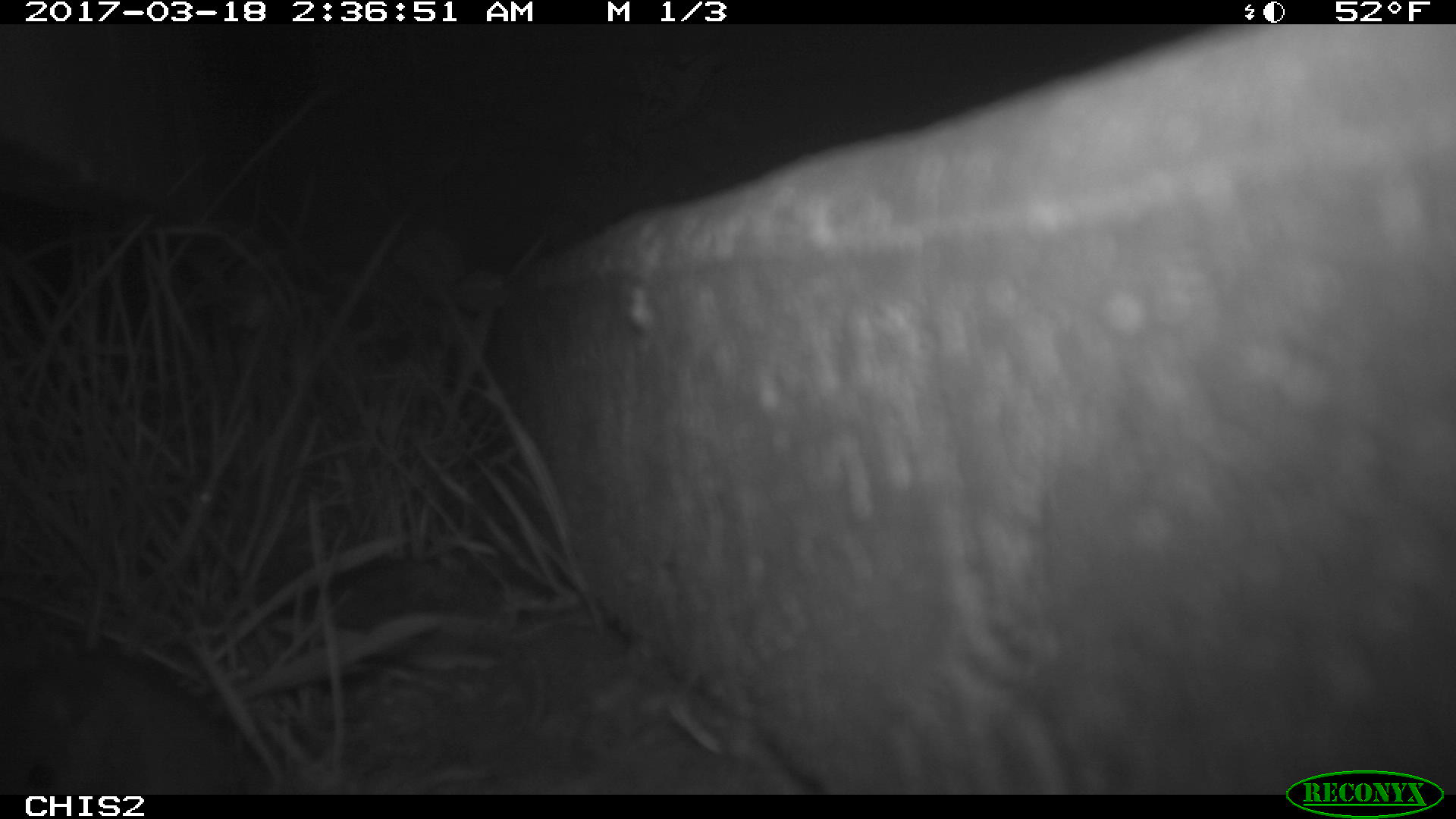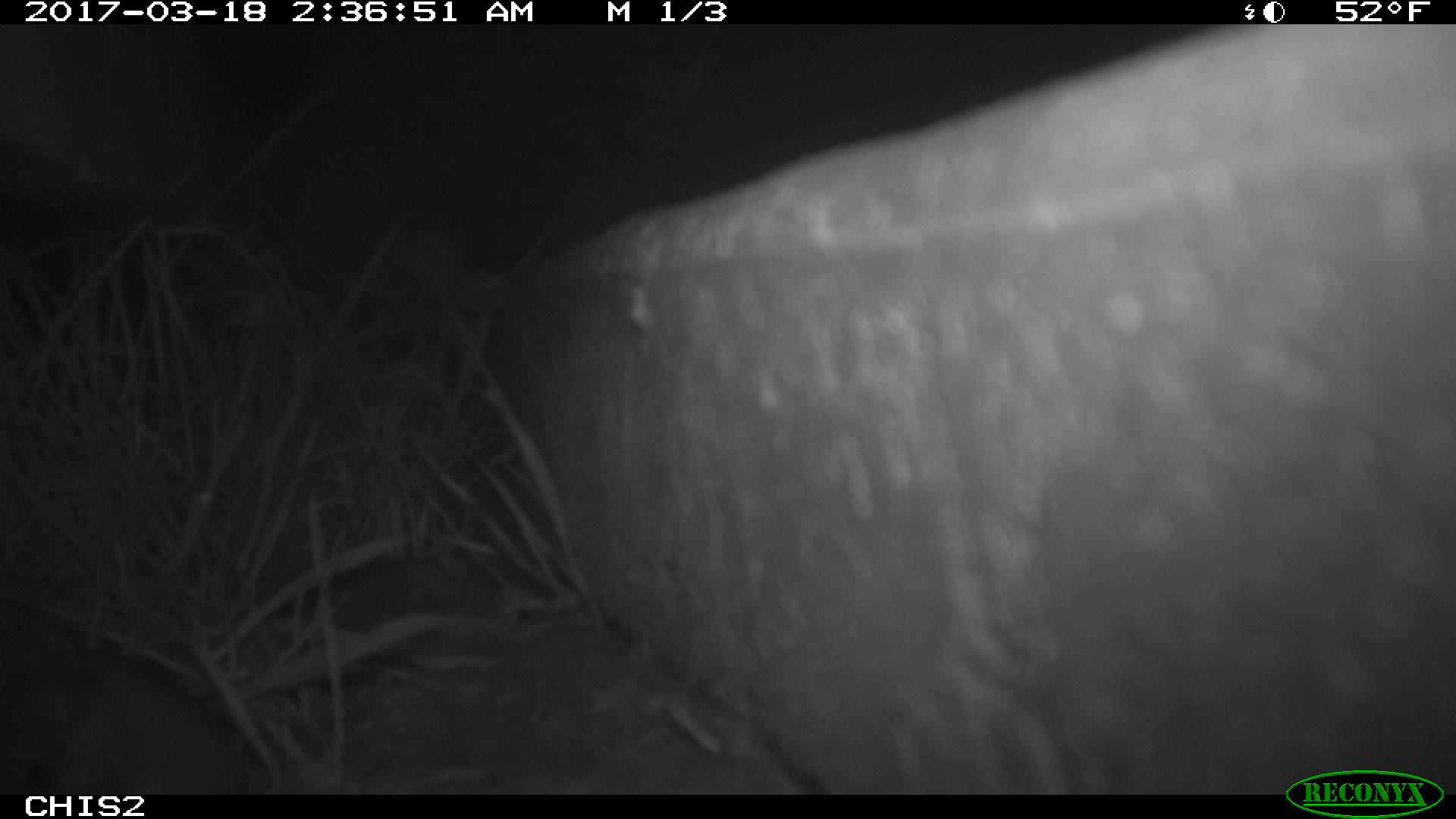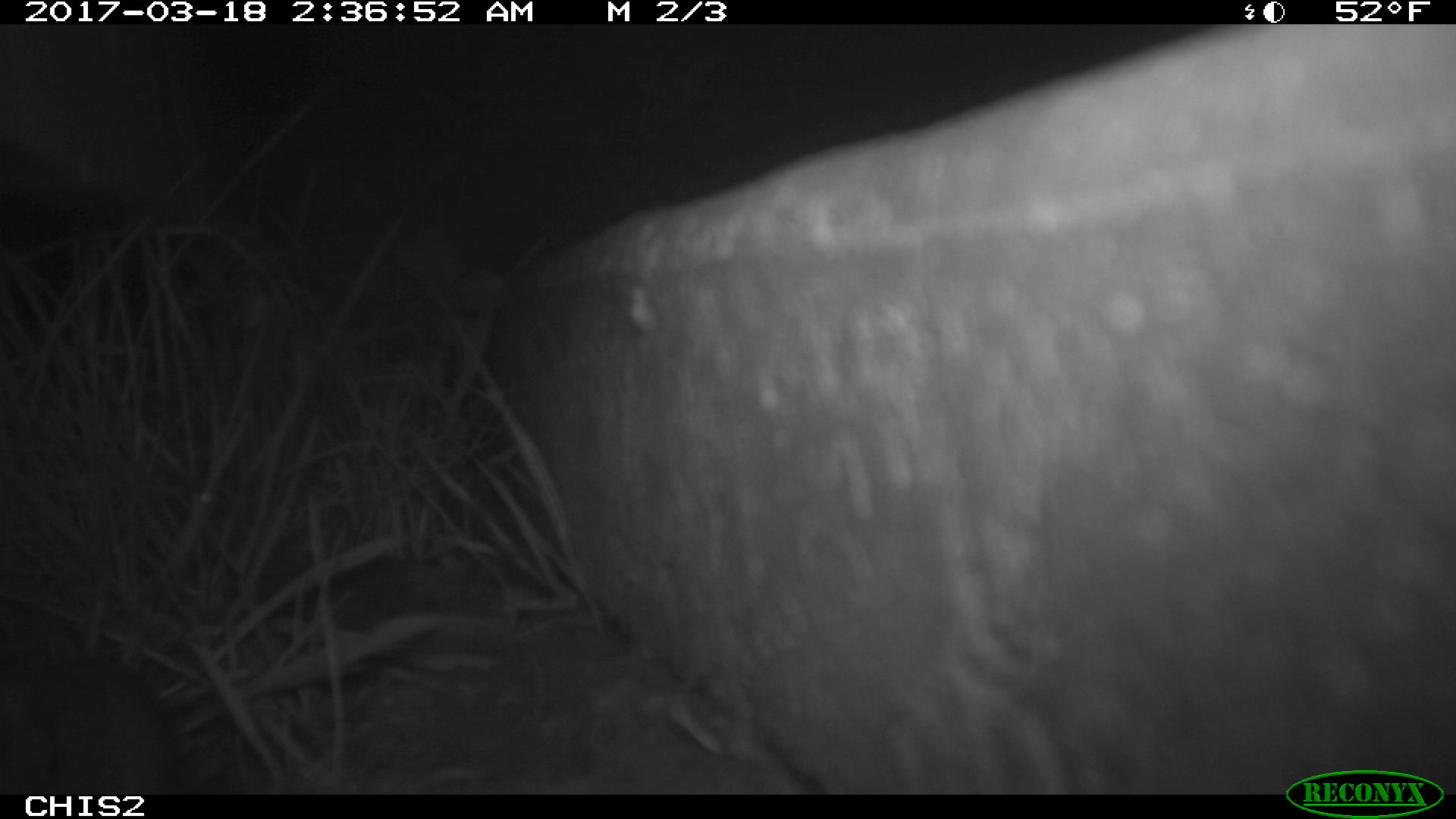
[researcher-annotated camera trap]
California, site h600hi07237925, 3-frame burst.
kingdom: Animalia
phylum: Chordata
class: Mammalia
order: Rodentia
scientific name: Rodentia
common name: rodent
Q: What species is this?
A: Rodent (Rodentia).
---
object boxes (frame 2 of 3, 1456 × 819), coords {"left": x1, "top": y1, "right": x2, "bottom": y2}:
rodent: {"left": 0, "top": 637, "right": 244, "bottom": 794}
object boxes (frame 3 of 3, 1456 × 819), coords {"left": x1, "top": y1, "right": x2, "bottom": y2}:
rodent: {"left": 0, "top": 649, "right": 186, "bottom": 795}